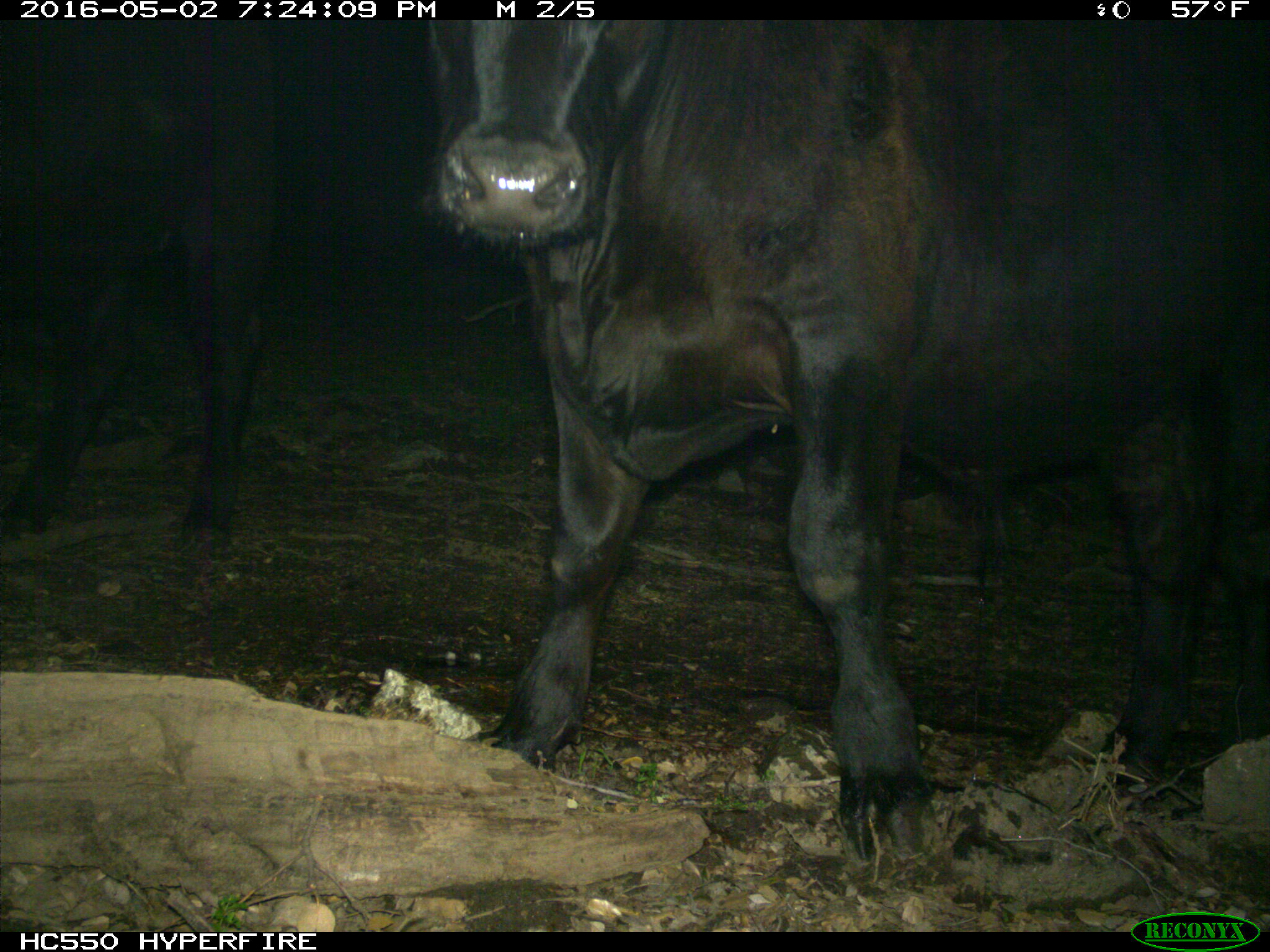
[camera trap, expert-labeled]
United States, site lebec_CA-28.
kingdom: Animalia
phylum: Chordata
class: Mammalia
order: Artiodactyla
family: Bovidae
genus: Bos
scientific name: Bos taurus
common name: domestic cow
Bos taurus (domestic cow).